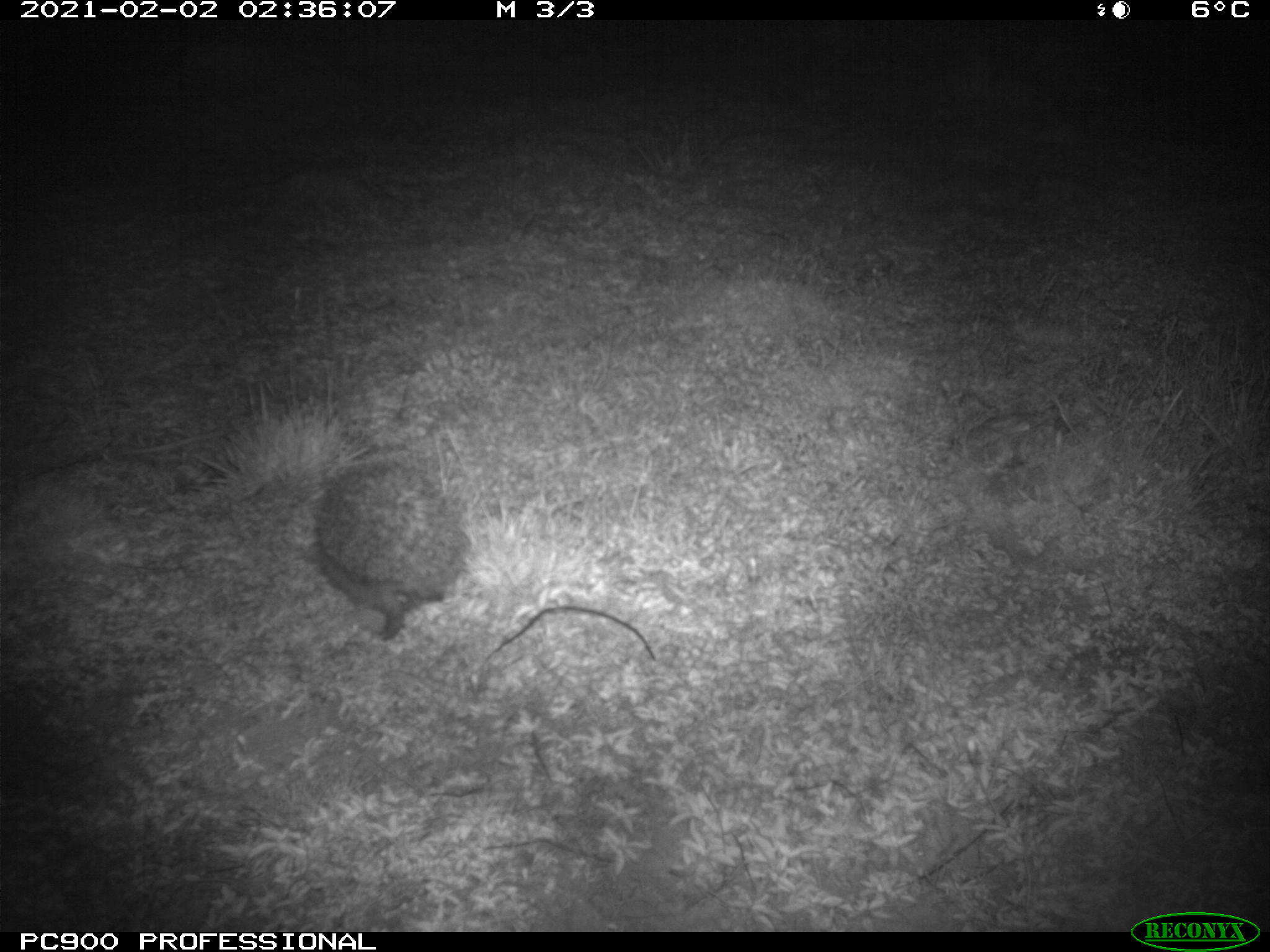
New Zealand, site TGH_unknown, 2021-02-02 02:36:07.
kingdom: Animalia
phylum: Chordata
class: Mammalia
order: Eulipotyphla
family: Erinaceidae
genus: Erinaceus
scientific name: Erinaceus europaeus europaeus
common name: european hedgehog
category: hedgehog